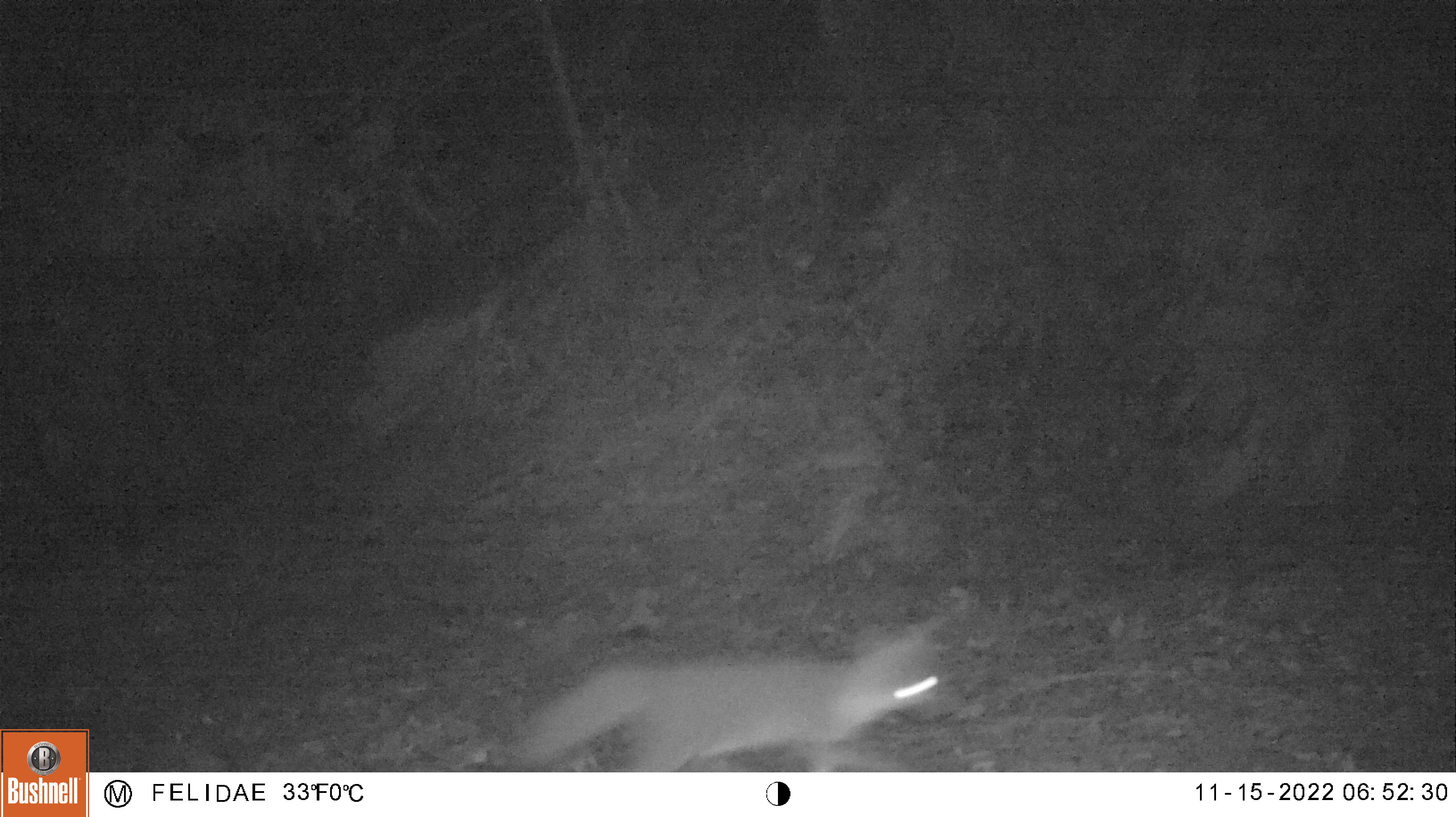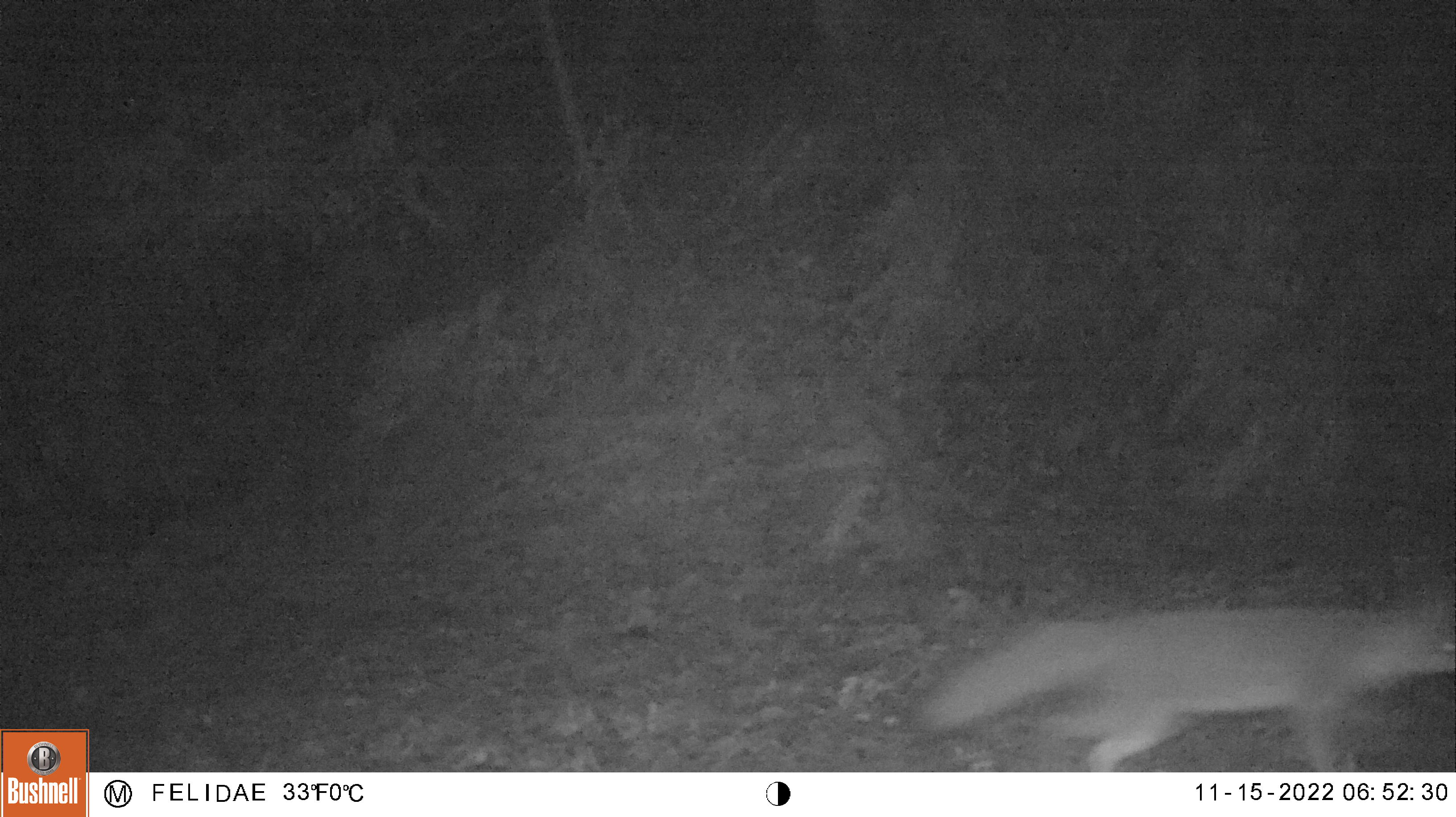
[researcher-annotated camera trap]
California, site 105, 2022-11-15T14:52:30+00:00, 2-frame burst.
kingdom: Animalia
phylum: Chordata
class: Mammalia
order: Carnivora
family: Canidae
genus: Urocyon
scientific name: Urocyon cinereoargenteus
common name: gray fox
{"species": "gray fox (Urocyon cinereoargenteus)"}